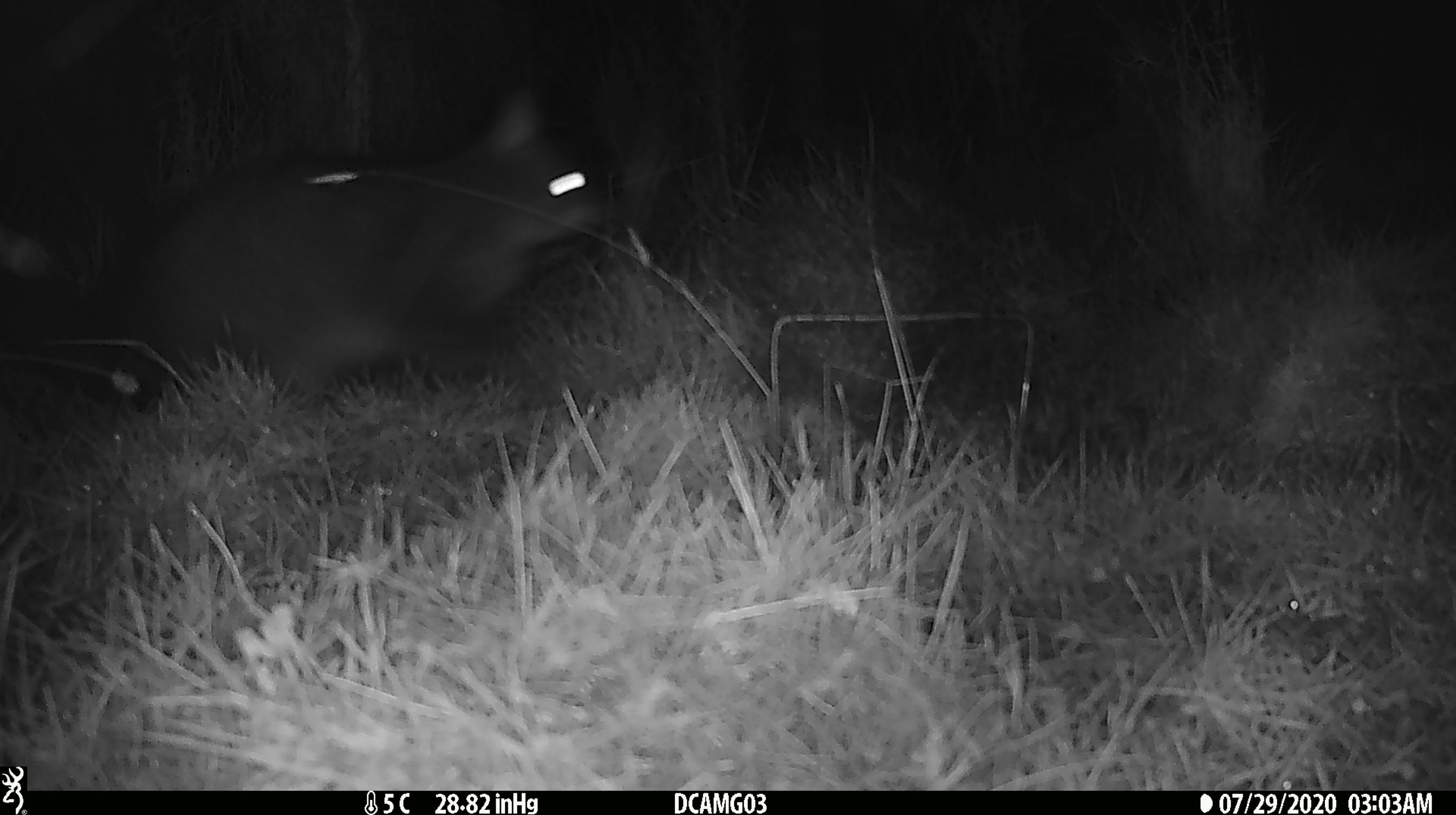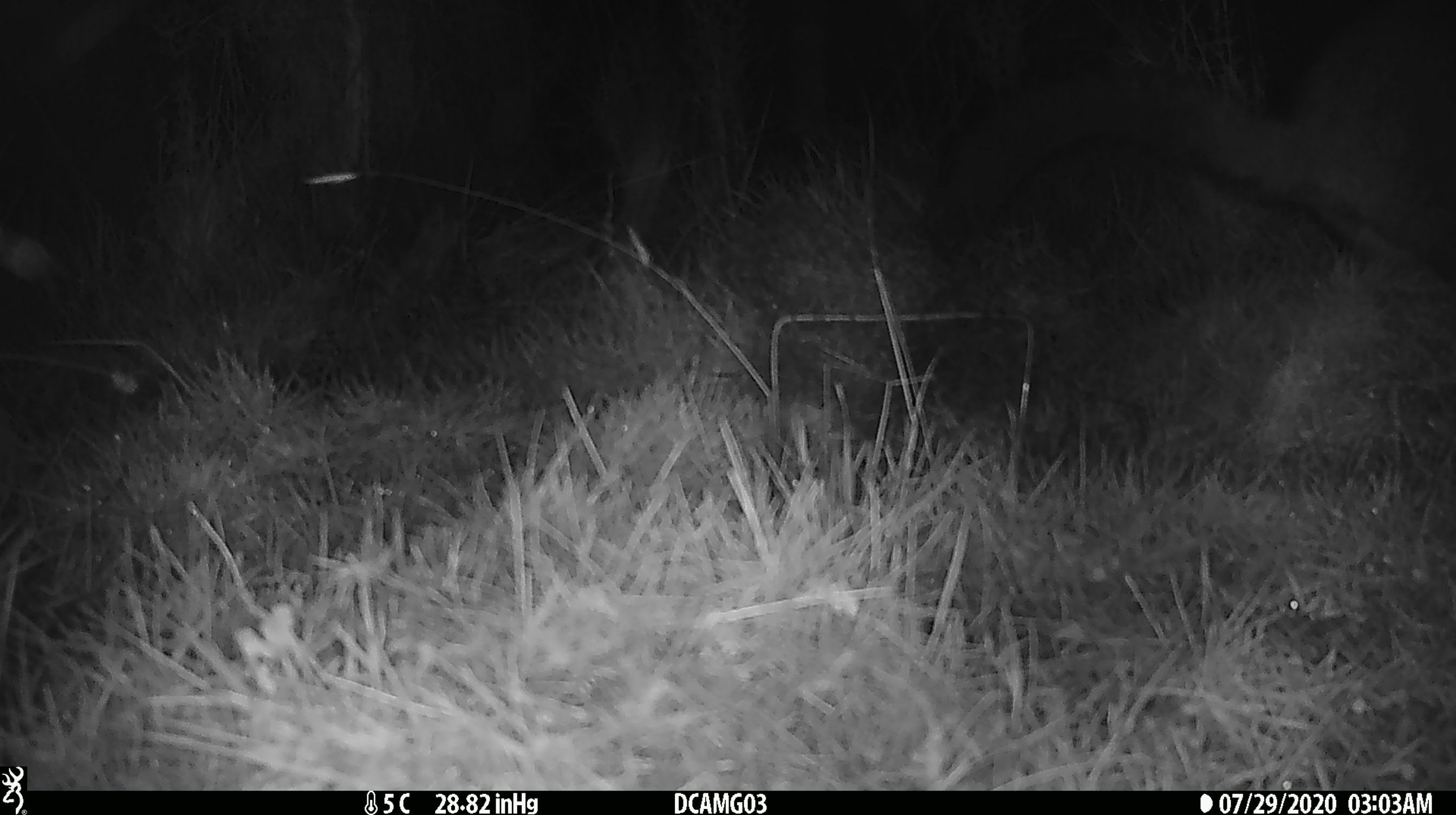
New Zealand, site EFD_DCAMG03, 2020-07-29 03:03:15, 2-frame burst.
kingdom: Animalia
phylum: Chordata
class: Mammalia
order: Diprotodontia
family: Phalangeridae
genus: Trichosurus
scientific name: Trichosurus vulpecula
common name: common brushtail possum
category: possum